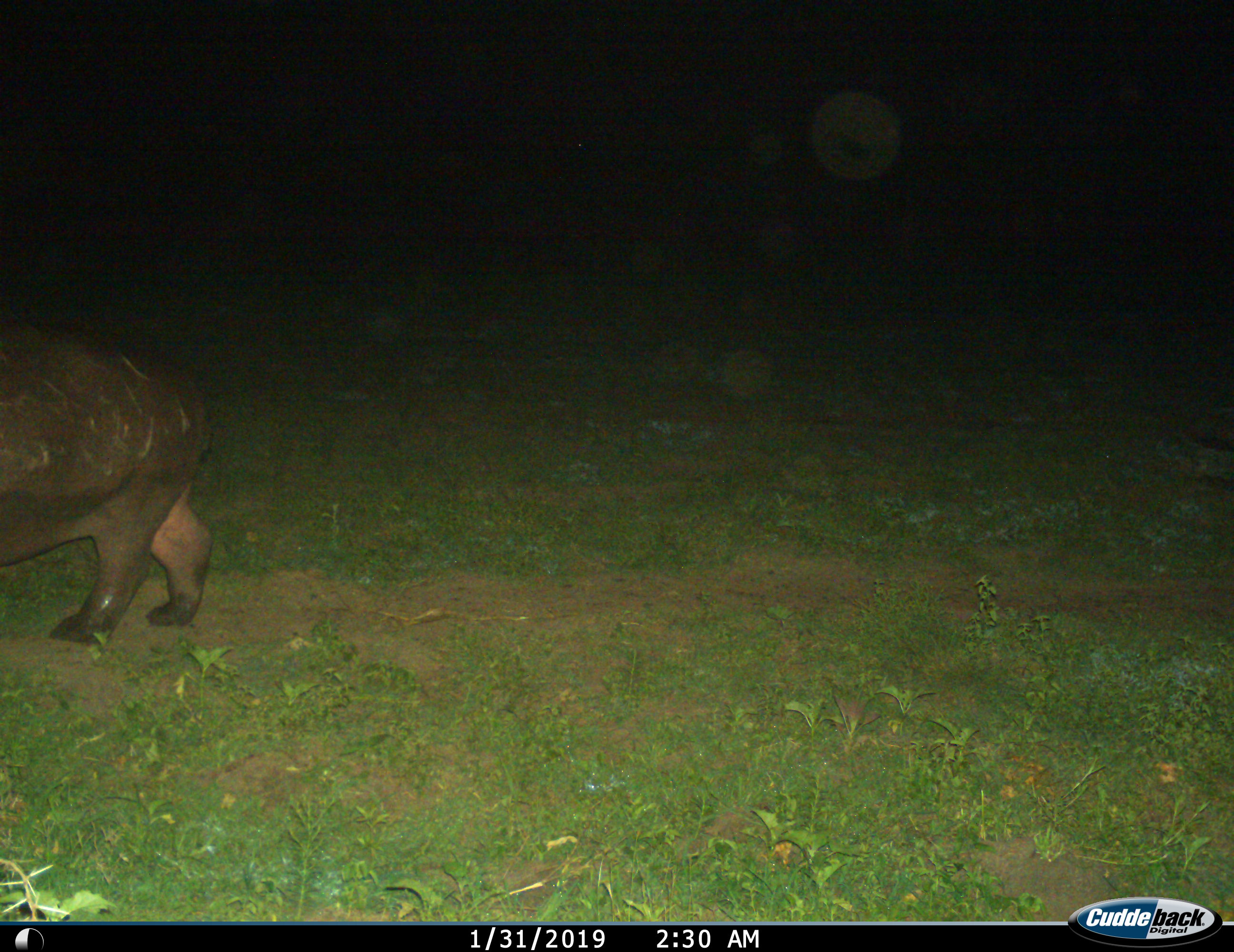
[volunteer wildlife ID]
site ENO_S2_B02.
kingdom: Animalia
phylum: Chordata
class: Mammalia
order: Artiodactyla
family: Hippopotamidae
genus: Hippopotamus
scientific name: Hippopotamus amphibius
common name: hippopotamus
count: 1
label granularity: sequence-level